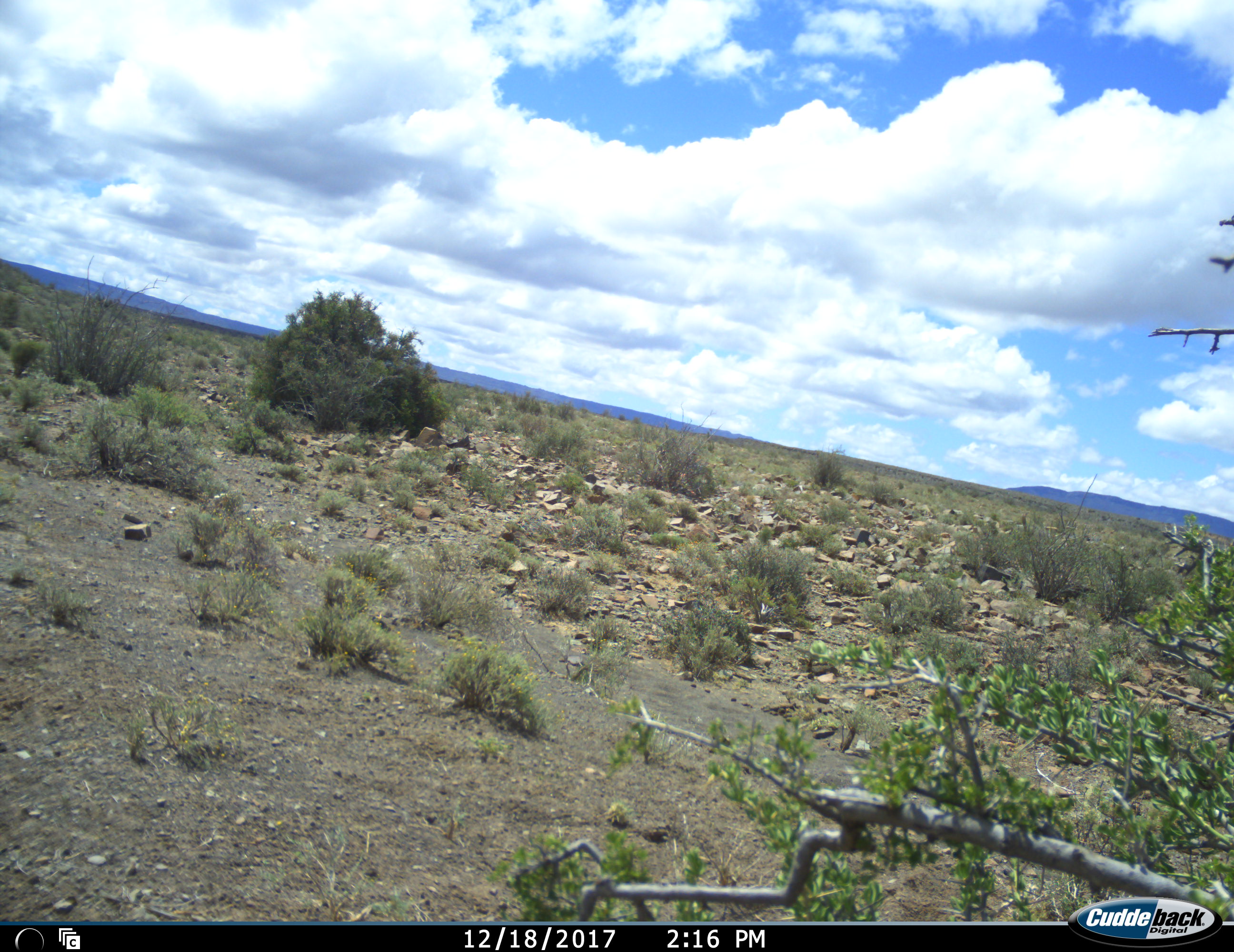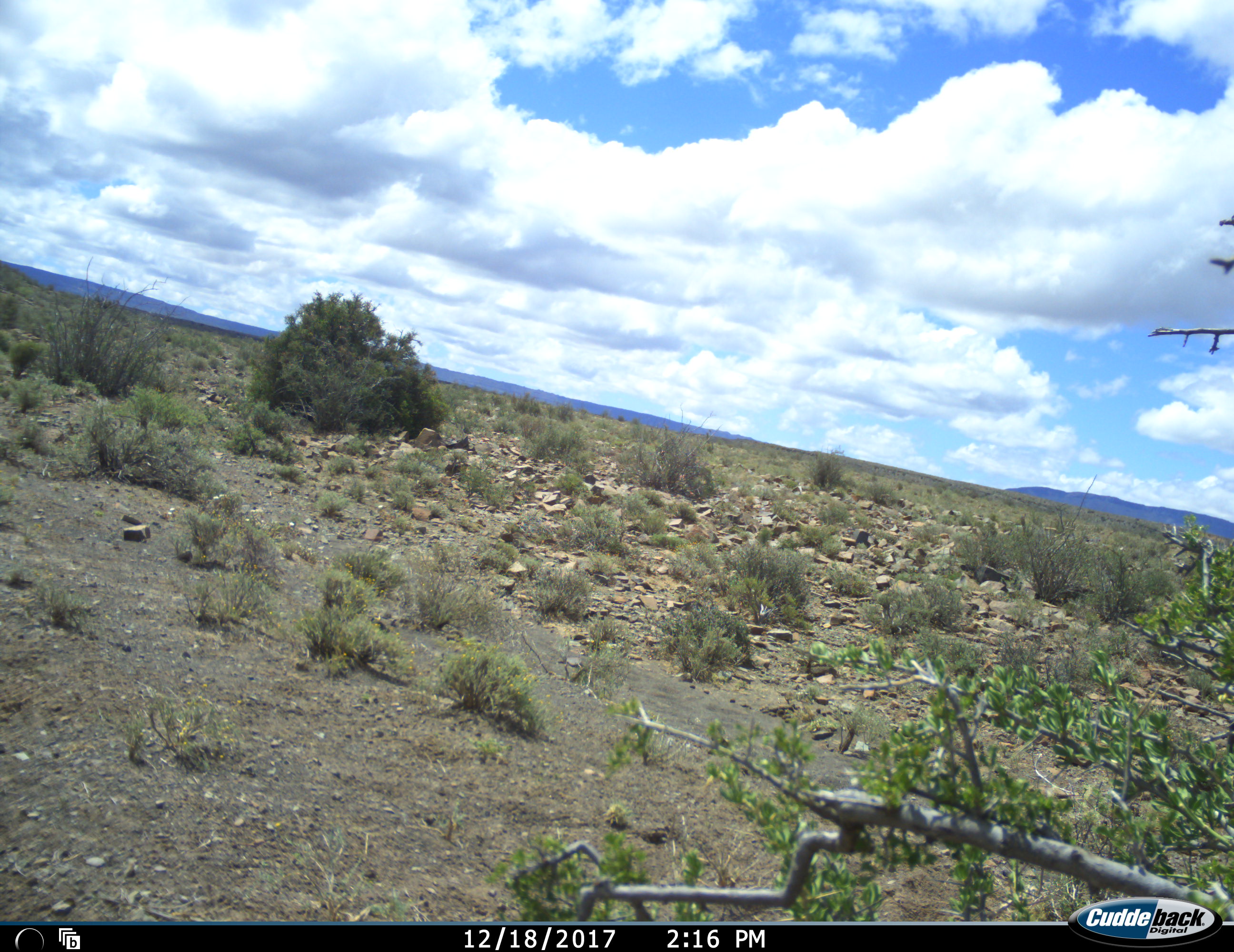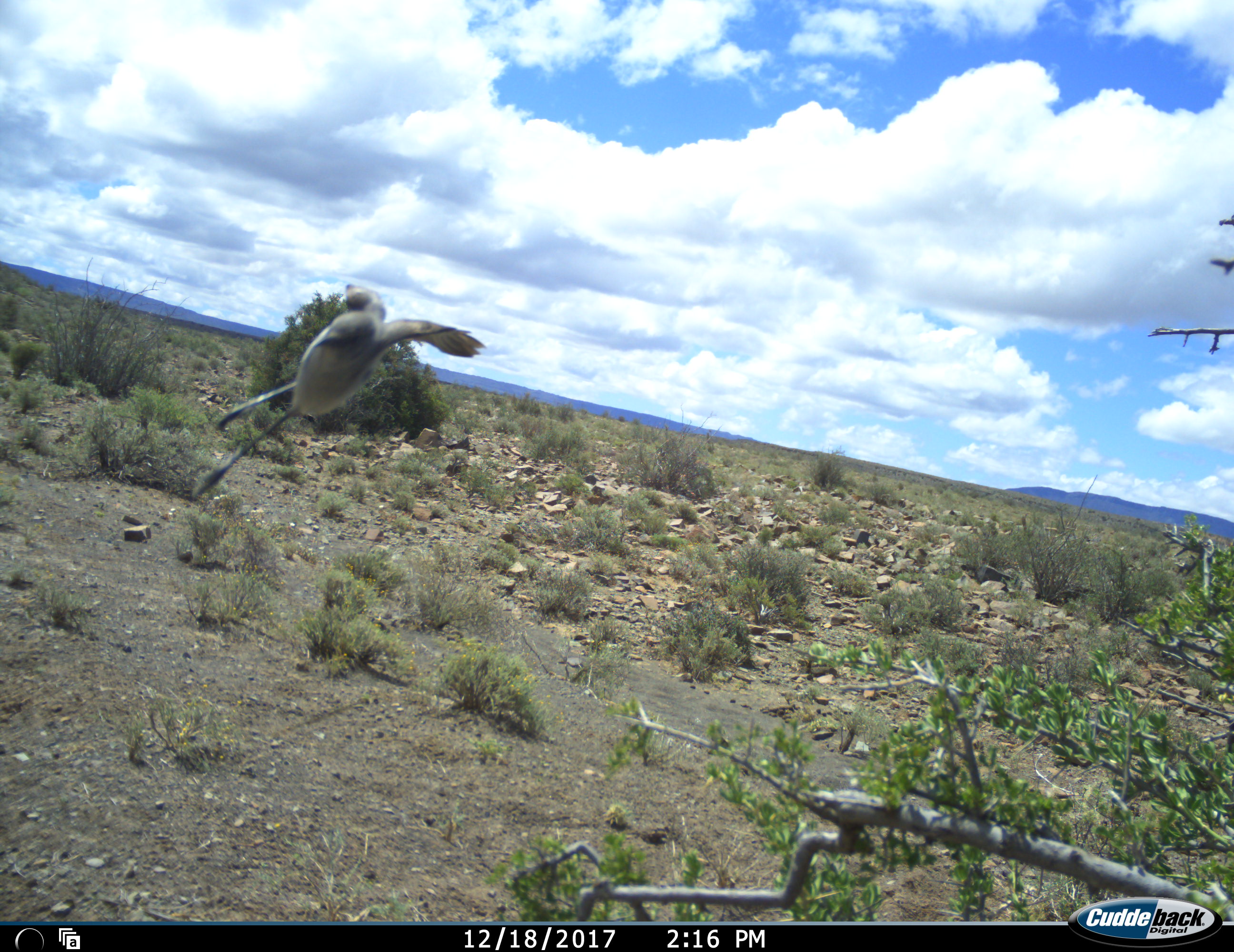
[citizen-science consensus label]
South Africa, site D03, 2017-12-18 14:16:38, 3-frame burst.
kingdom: Animalia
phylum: Chordata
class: Aves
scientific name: Aves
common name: bird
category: birdother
Birdother (bird) (Aves), count 1. Behavior (volunteer vote fractions): standing 0%, resting 0%, moving 100%, interacting 0%. Young present (vote fraction): 0%. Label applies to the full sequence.